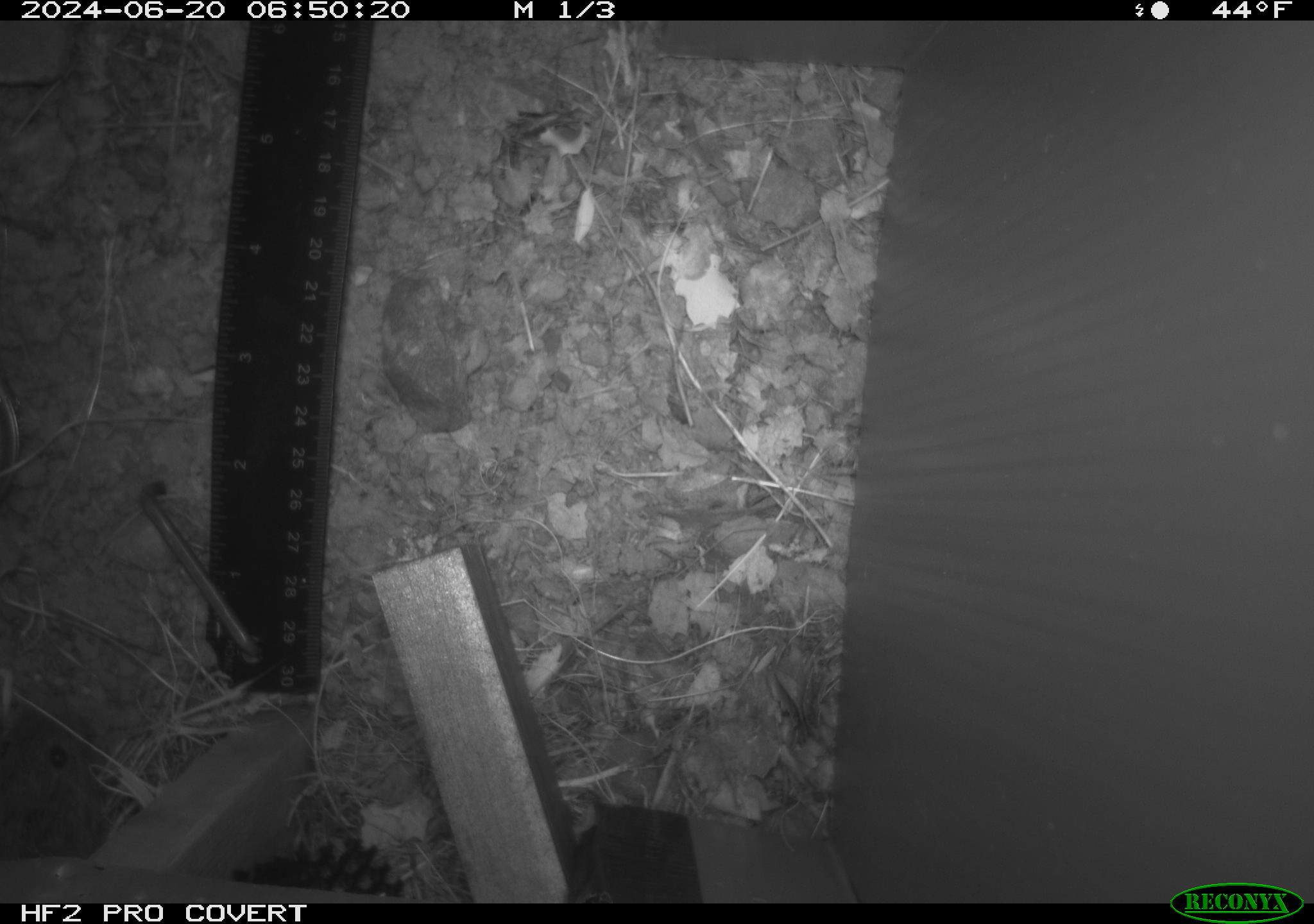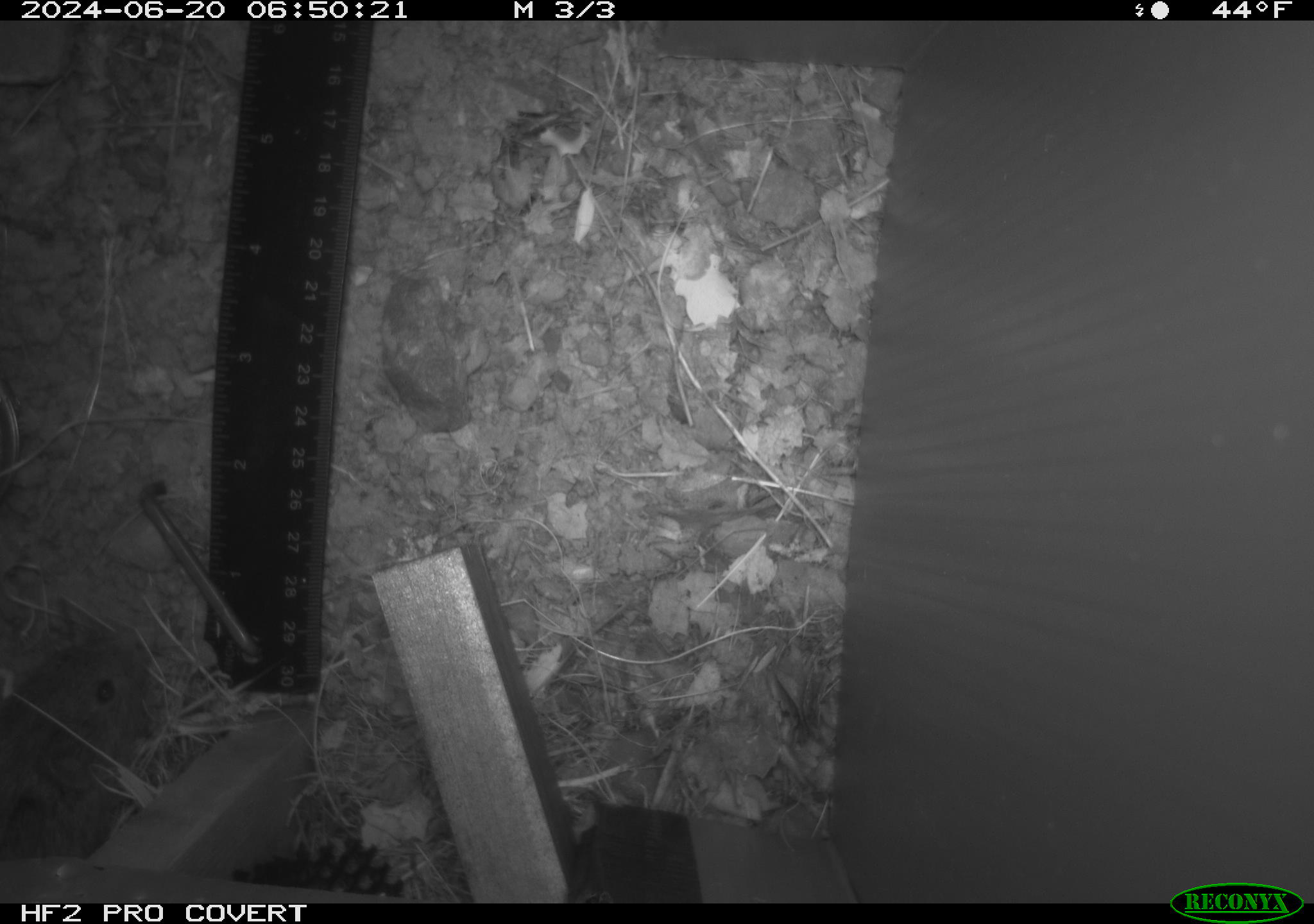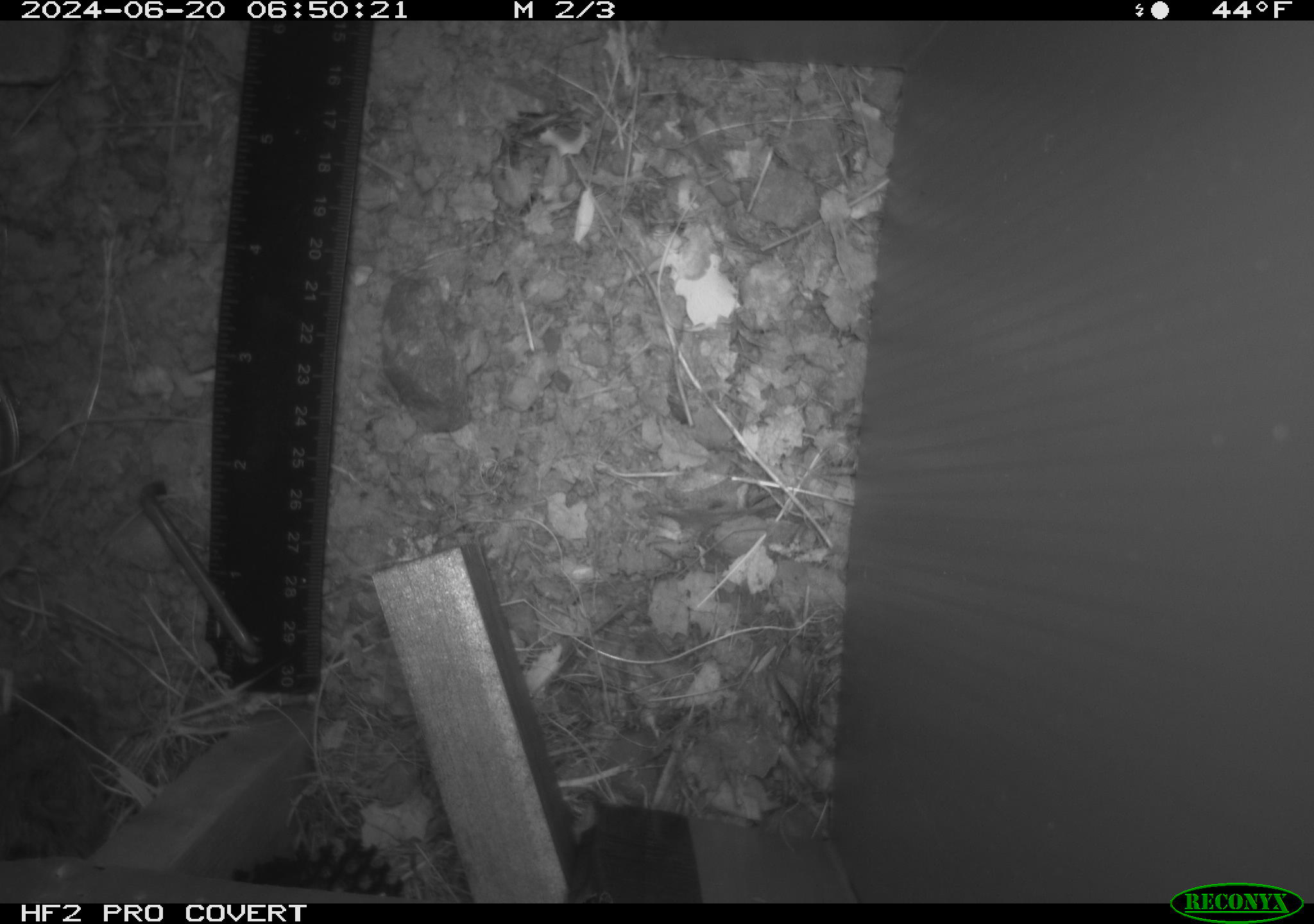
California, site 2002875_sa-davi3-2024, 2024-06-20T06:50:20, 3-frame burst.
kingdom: Animalia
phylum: Chordata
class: Mammalia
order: Rodentia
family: Cricetidae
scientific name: Arvicolinae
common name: voles, lemmings, and muskrats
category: arvicolinae subfamily